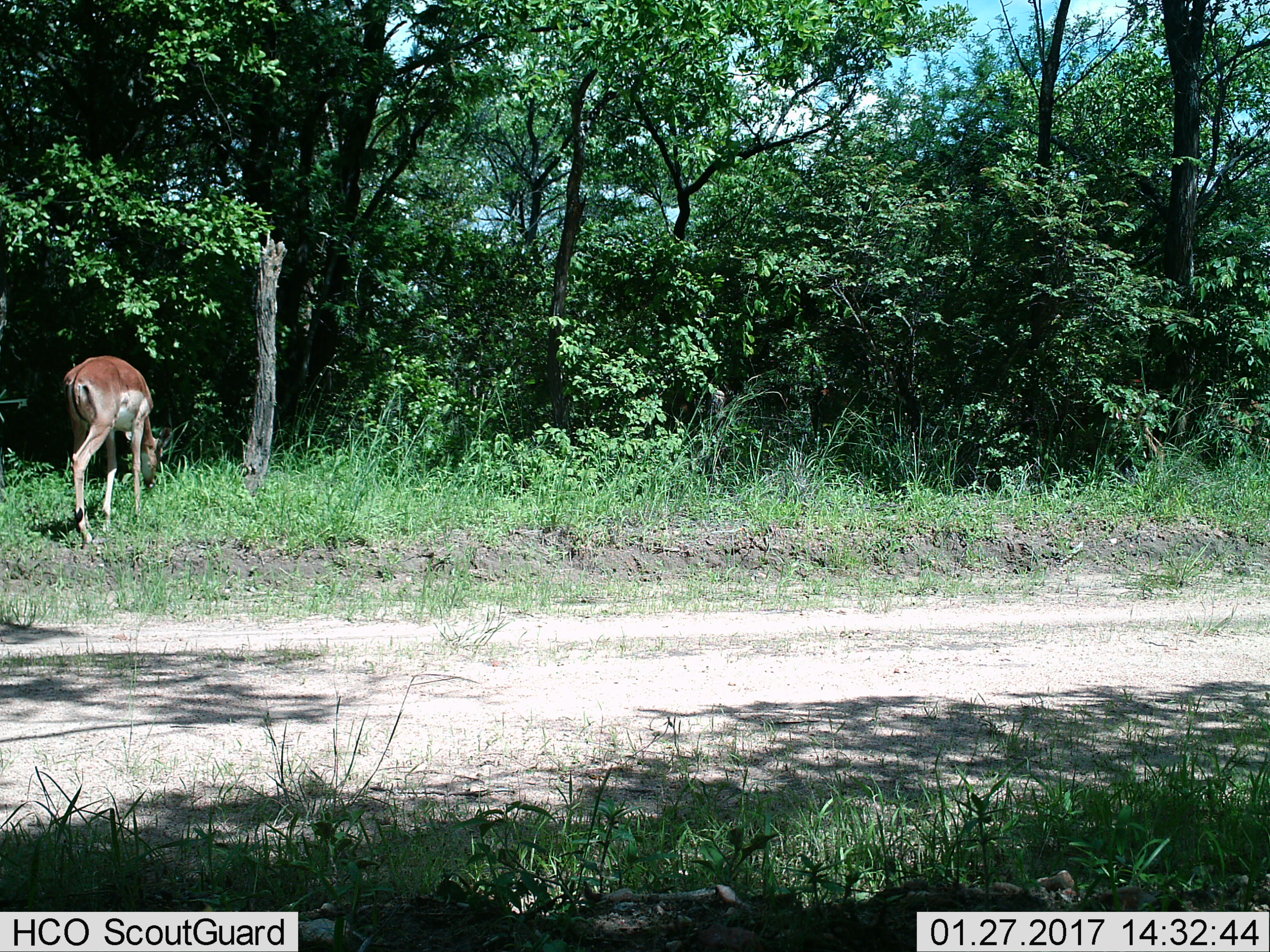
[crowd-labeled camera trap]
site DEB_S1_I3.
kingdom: Animalia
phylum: Chordata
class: Mammalia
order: Artiodactyla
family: Bovidae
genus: Aepyceros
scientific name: Aepyceros melampus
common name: impala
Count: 1.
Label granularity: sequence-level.